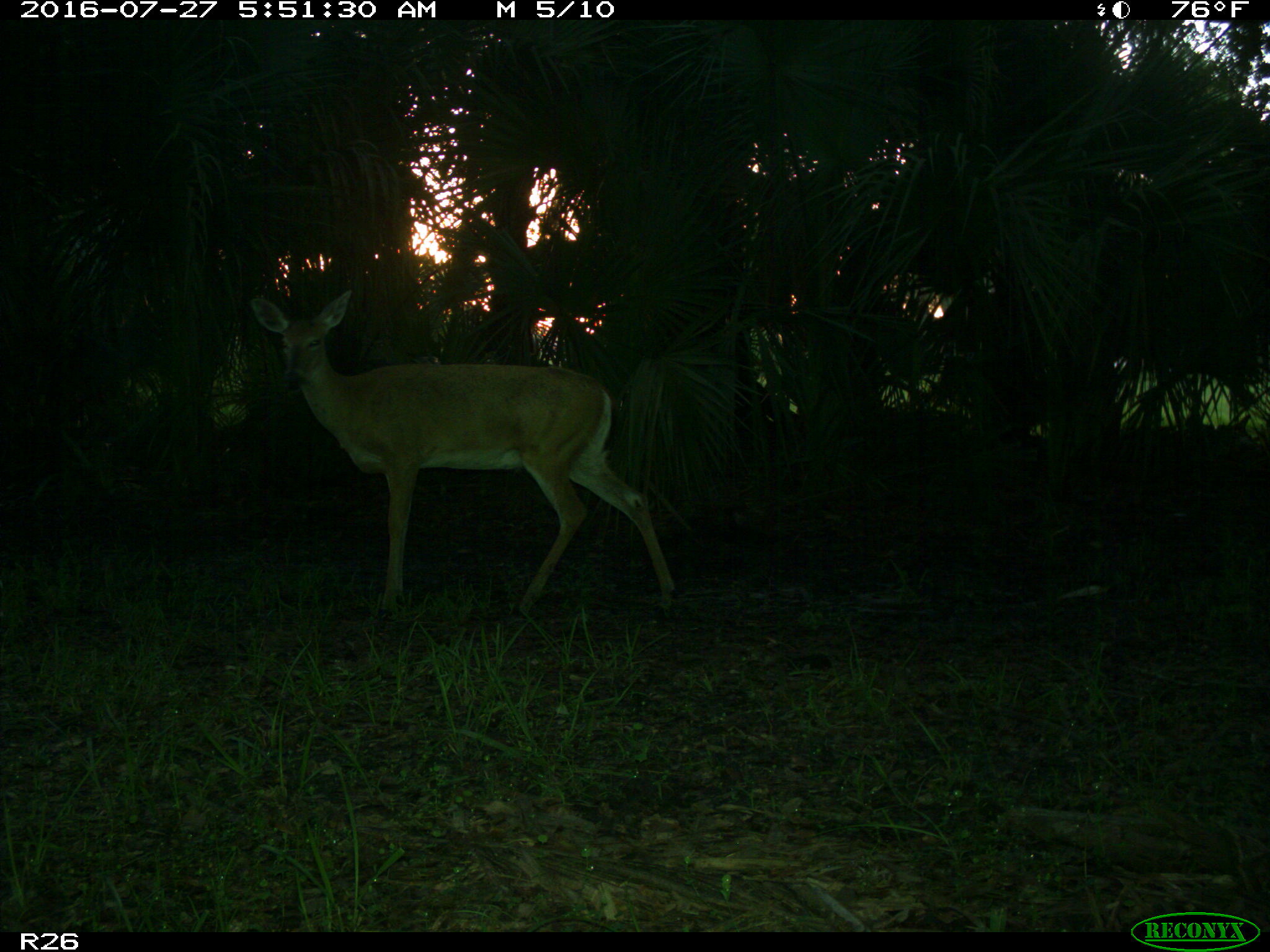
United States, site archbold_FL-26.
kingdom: Animalia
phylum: Chordata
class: Mammalia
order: Artiodactyla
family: Cervidae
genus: Odocoileus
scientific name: Odocoileus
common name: deer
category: unidentified deer